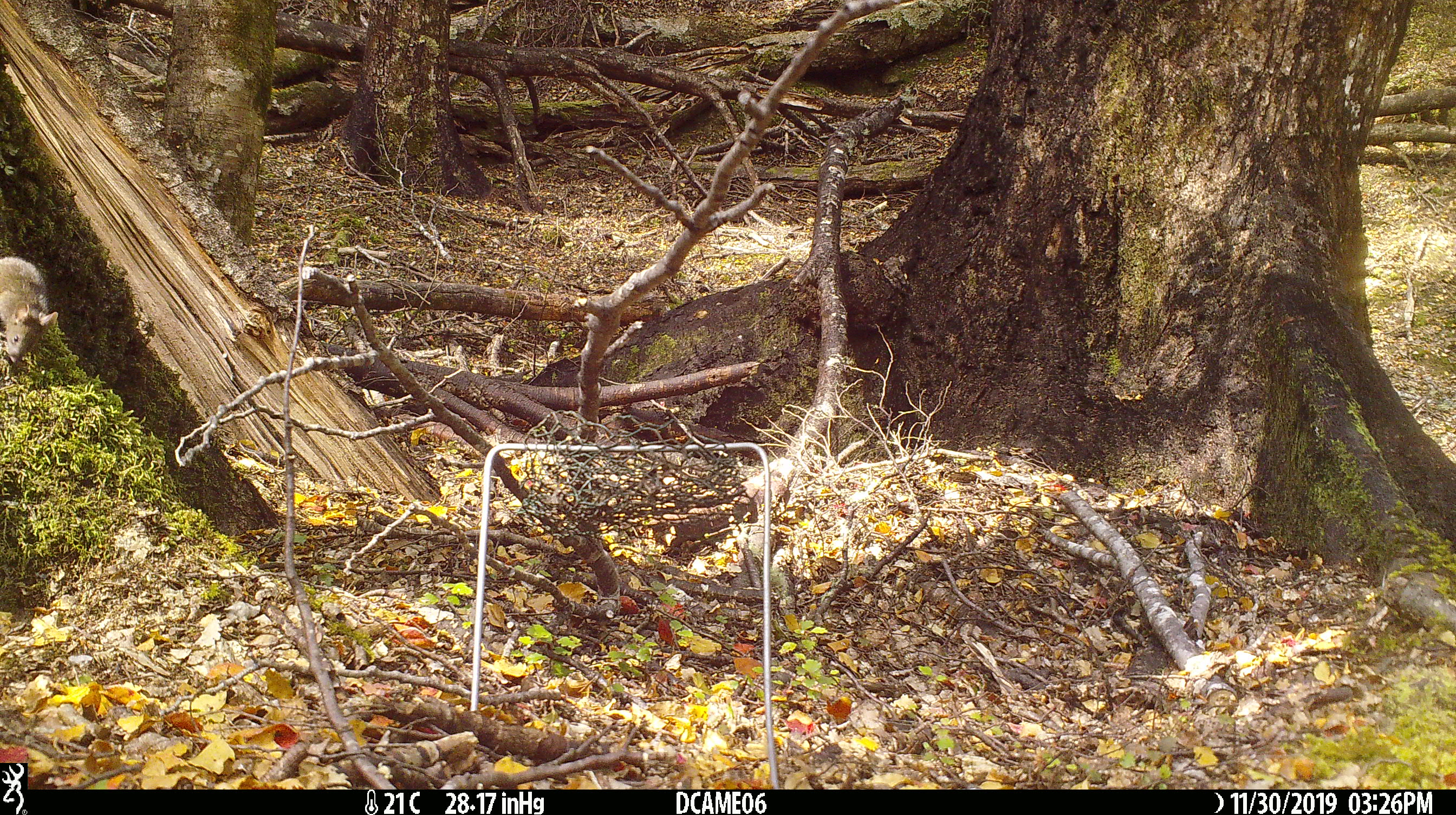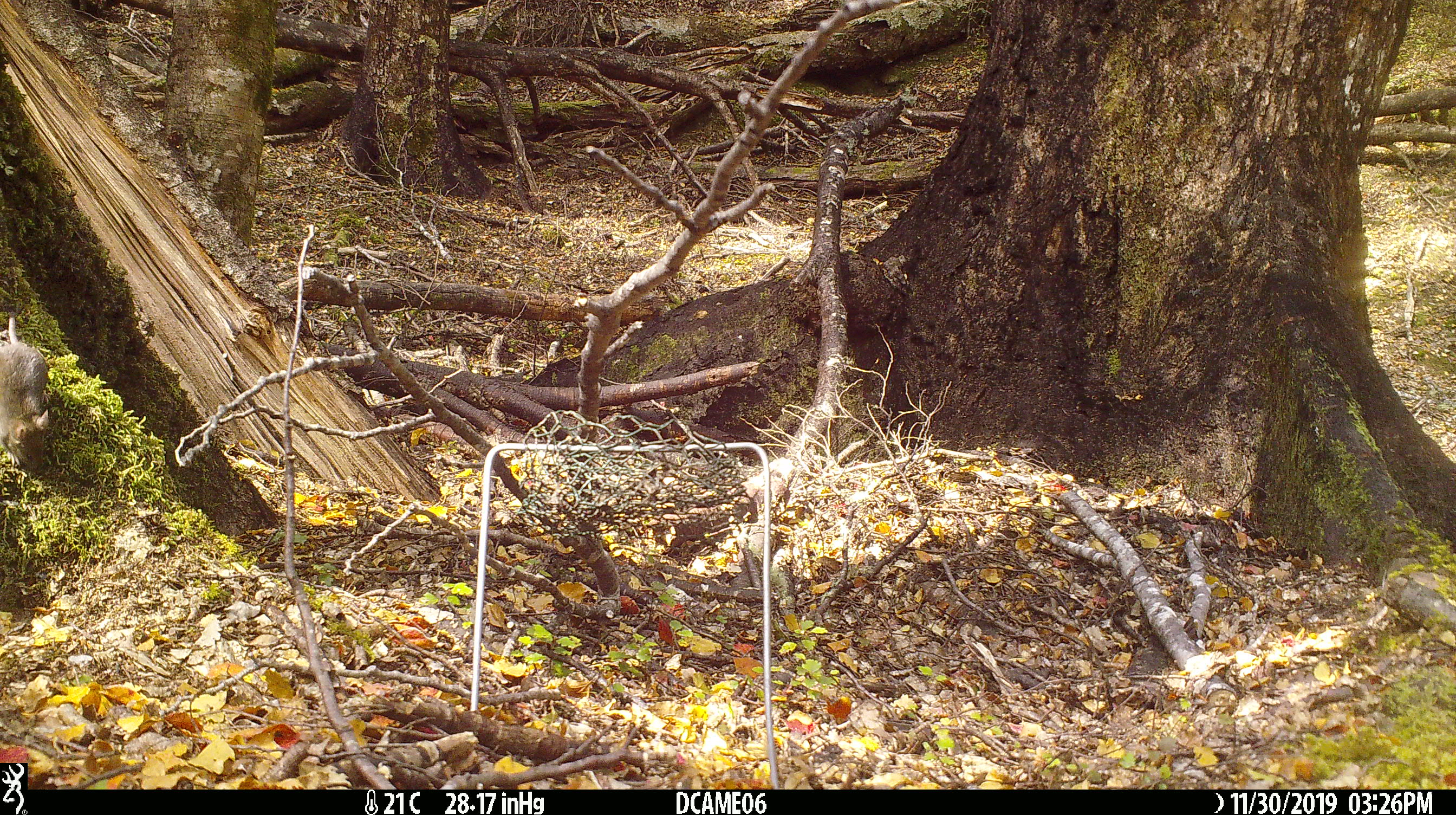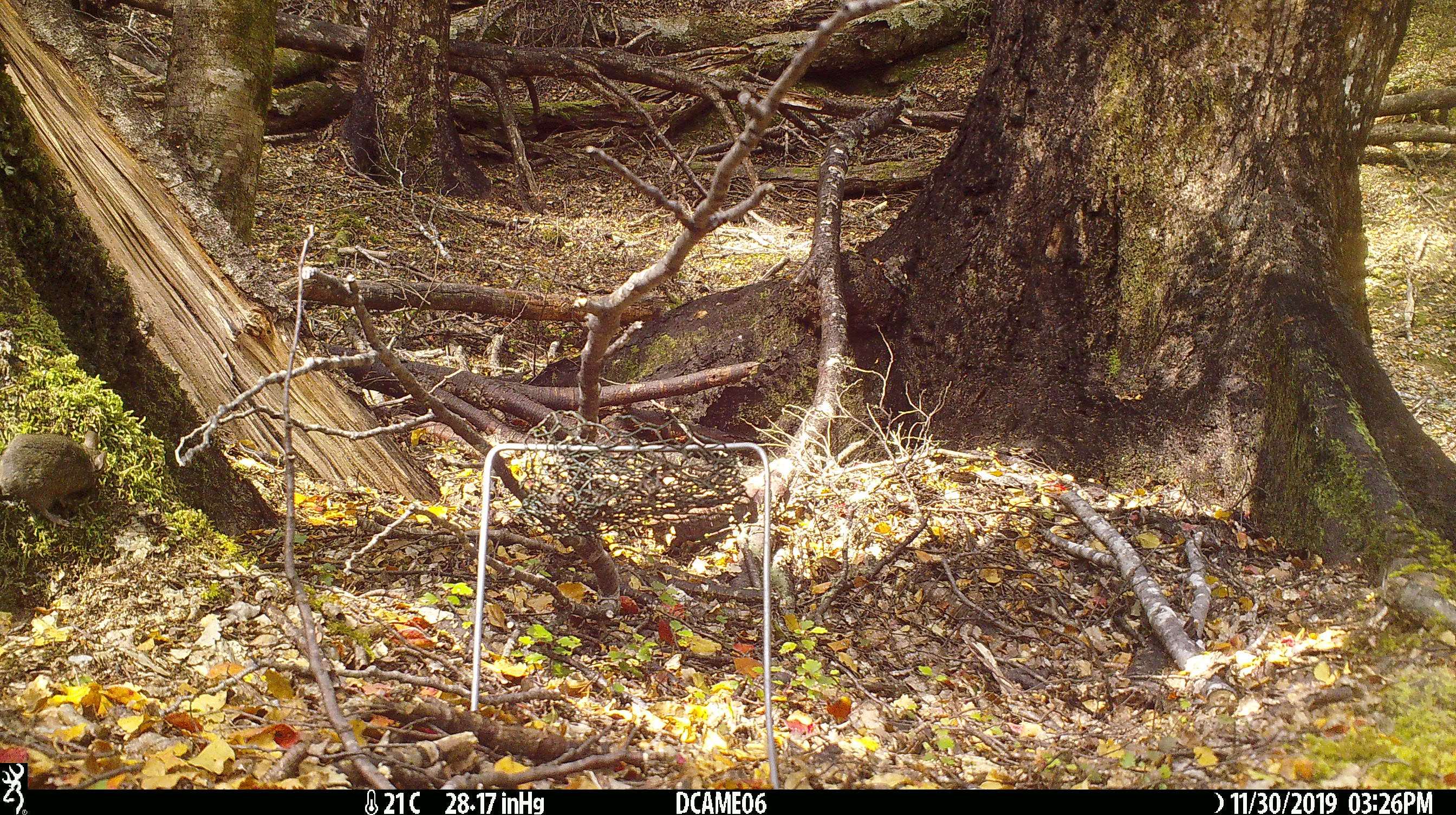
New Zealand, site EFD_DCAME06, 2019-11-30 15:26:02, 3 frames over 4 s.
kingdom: Animalia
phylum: Chordata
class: Mammalia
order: Rodentia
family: Muridae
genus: Mus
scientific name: Mus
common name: mouse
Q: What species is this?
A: Mouse (Mus).